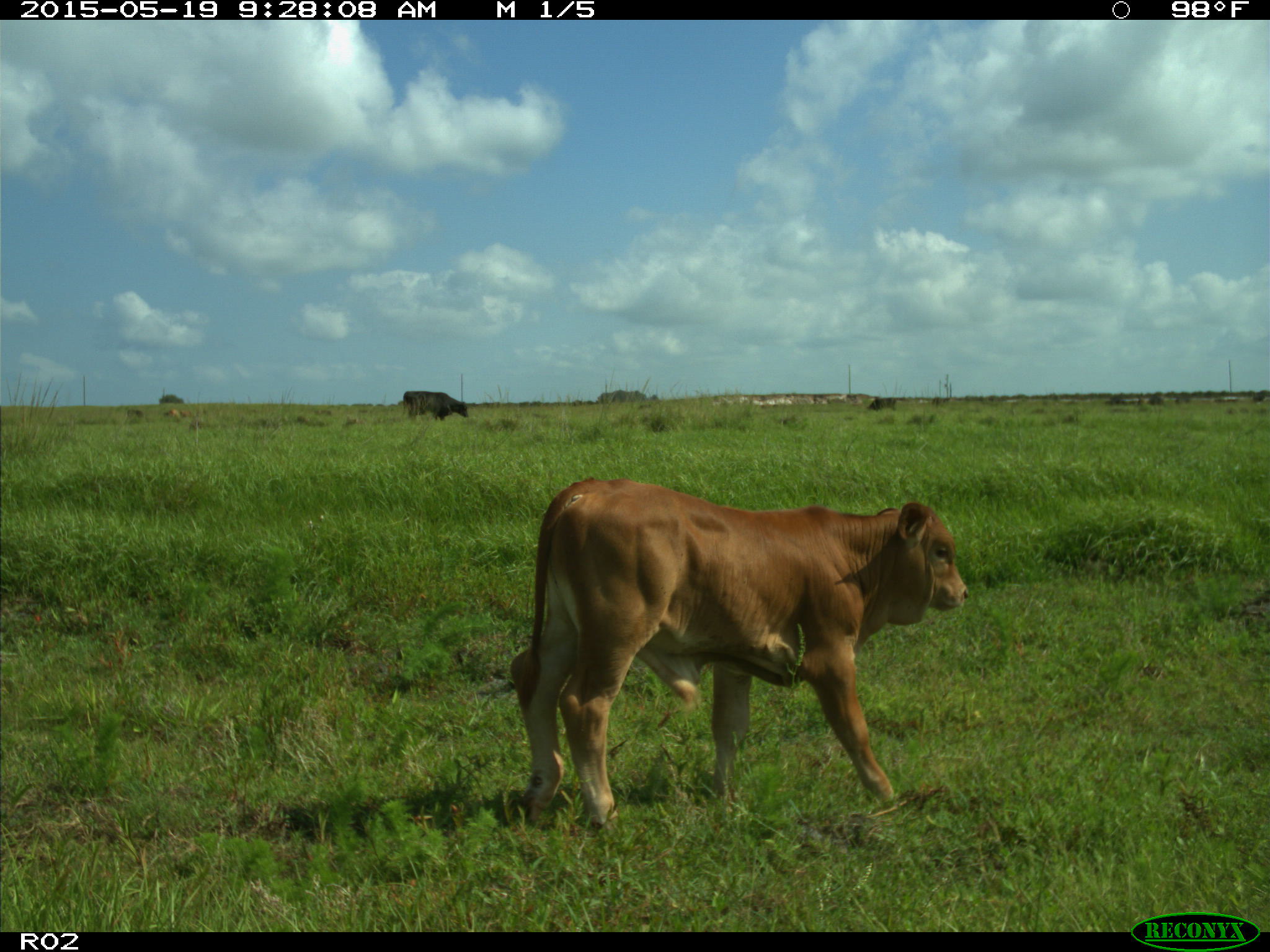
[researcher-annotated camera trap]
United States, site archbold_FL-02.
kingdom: Animalia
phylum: Chordata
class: Mammalia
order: Artiodactyla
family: Bovidae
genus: Bos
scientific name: Bos taurus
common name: domestic cow